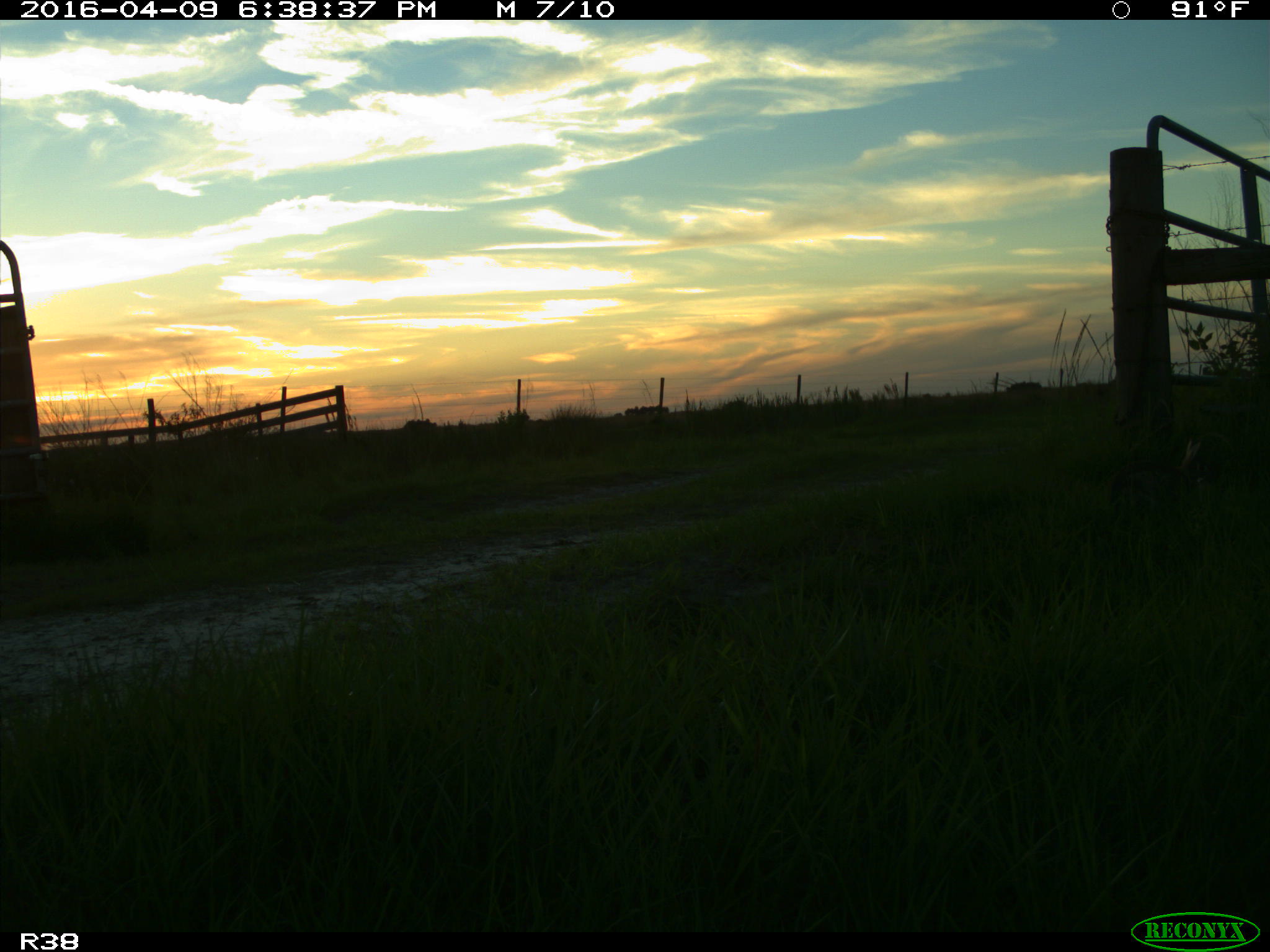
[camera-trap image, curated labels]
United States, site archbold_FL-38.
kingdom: Animalia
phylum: Chordata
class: Mammalia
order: Lagomorpha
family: Leporidae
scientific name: Leporidae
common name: rabbits and hares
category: unidentified rabbit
Unidentified rabbit (rabbits and hares) (Leporidae).